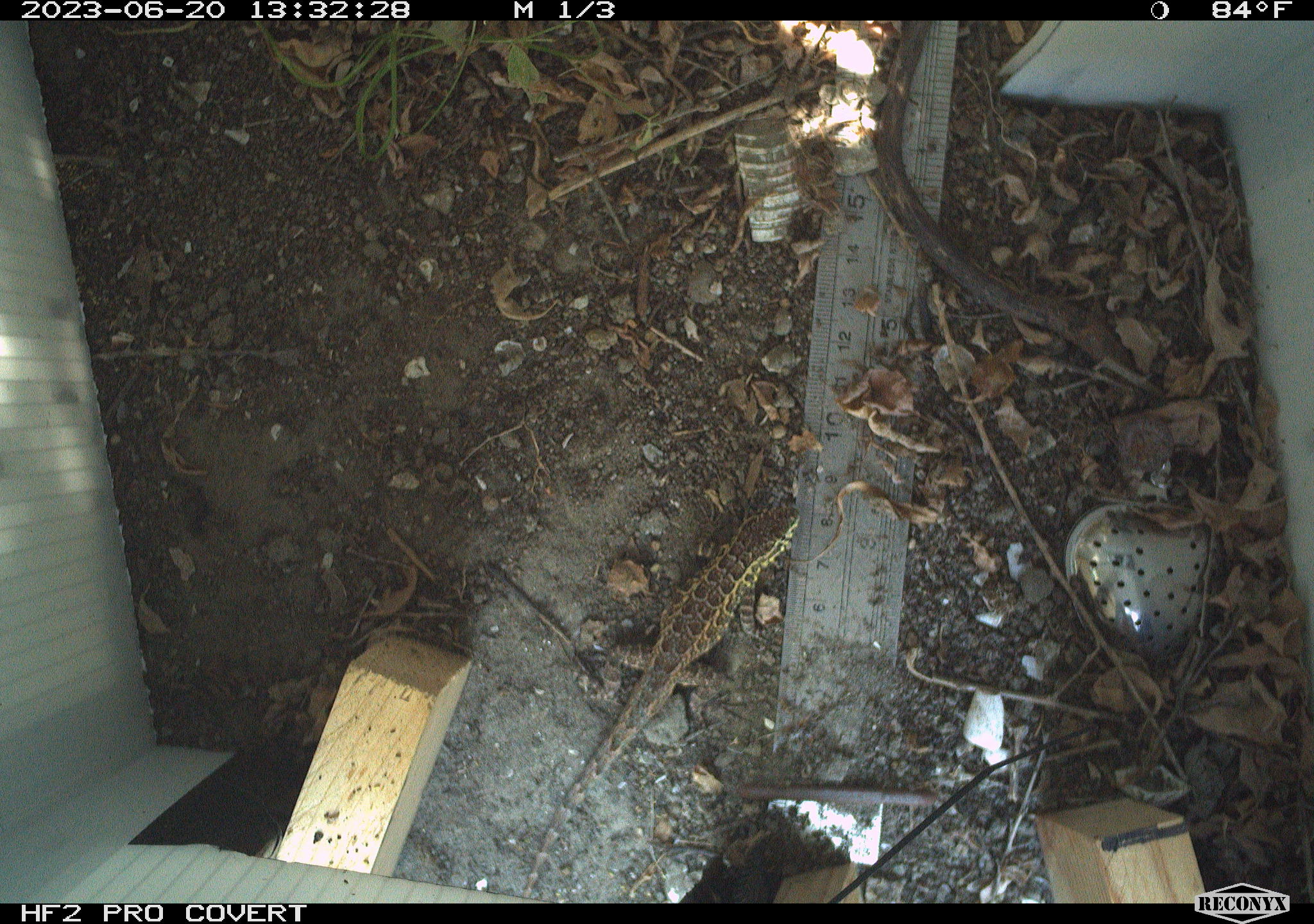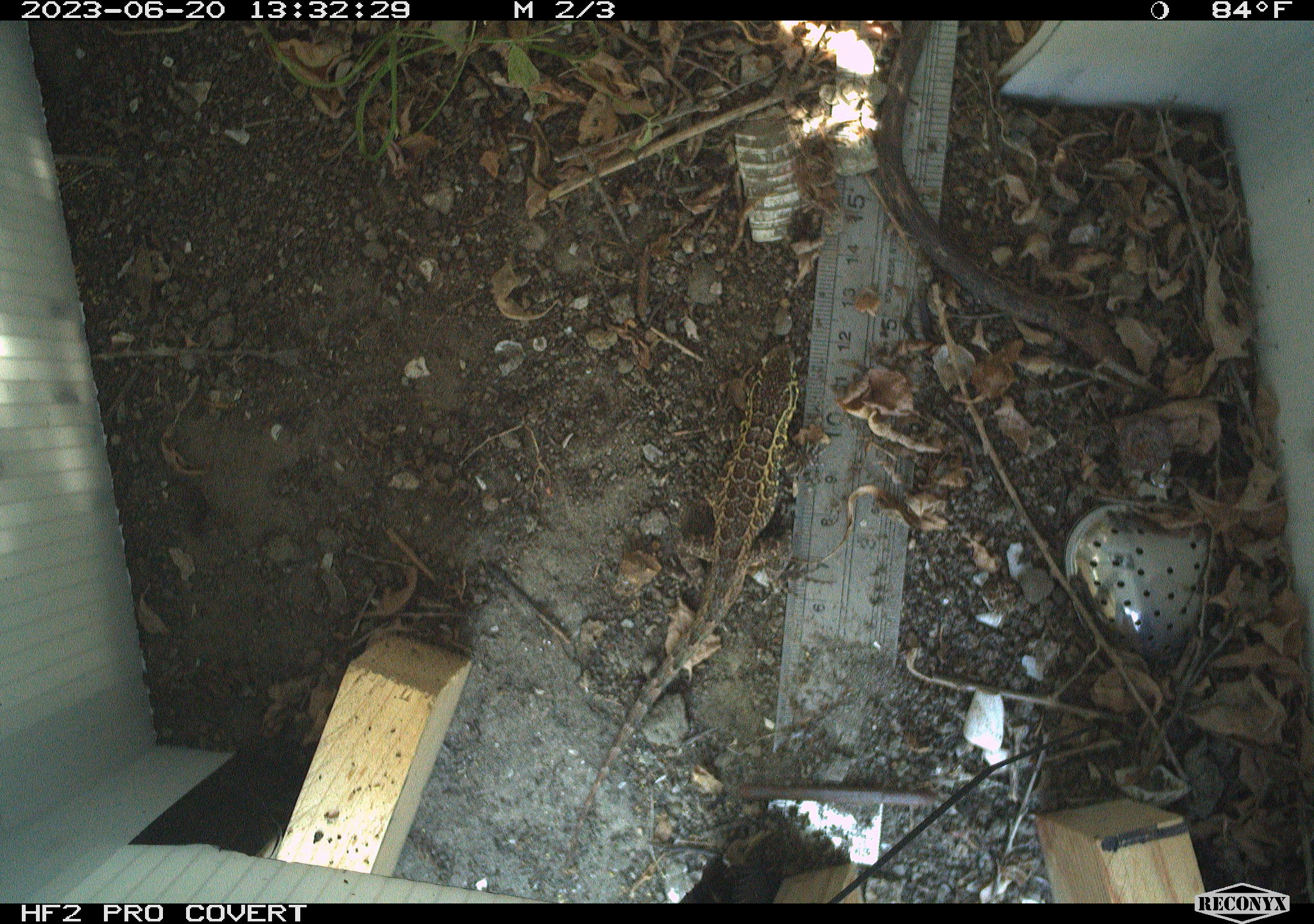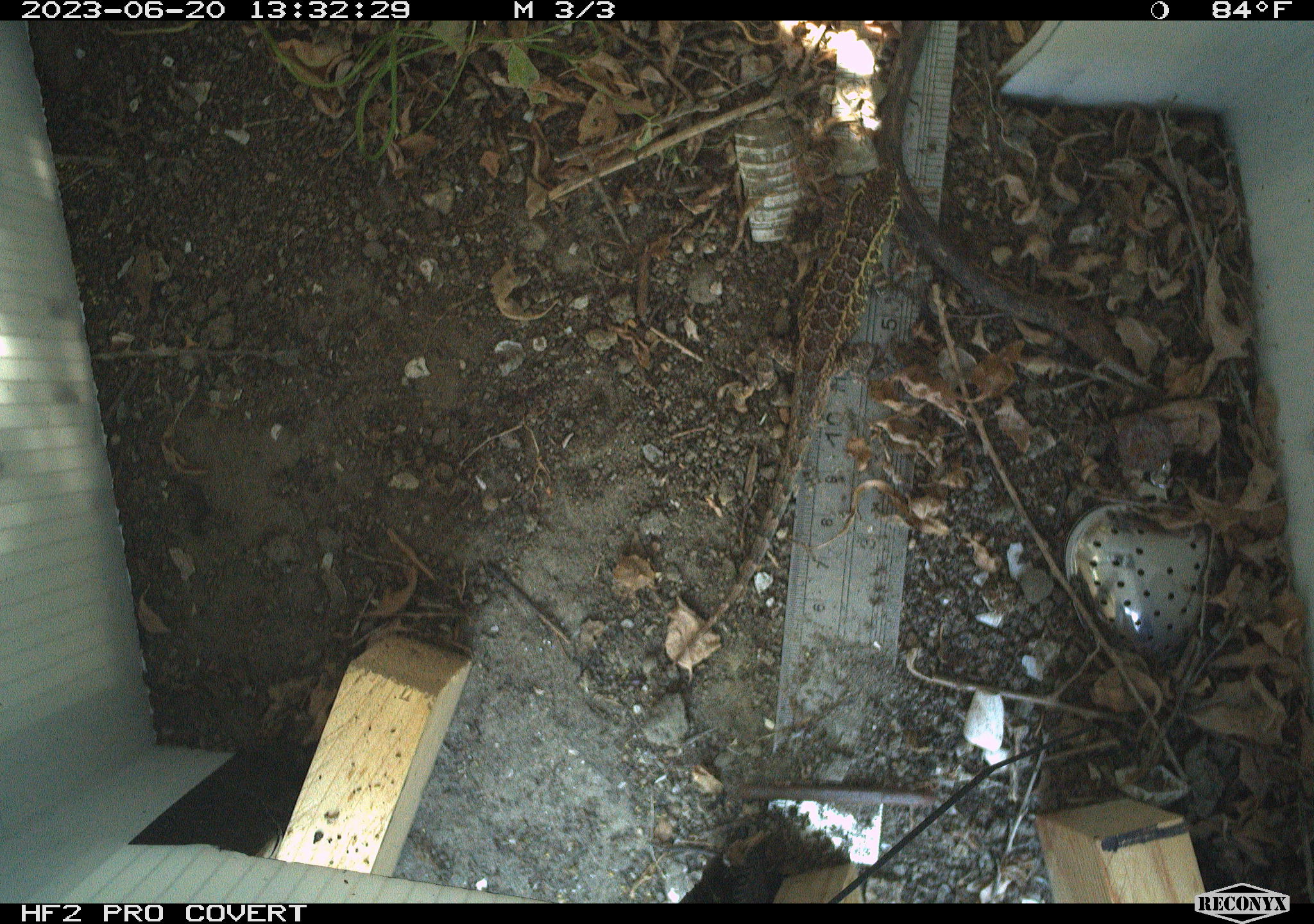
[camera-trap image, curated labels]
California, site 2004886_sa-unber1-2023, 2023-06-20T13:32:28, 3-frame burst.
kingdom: Animalia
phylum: Chordata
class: Reptilia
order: Squamata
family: Phrynosomatidae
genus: Sceloporus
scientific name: Sceloporus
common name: spiny lizards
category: sceloporus species